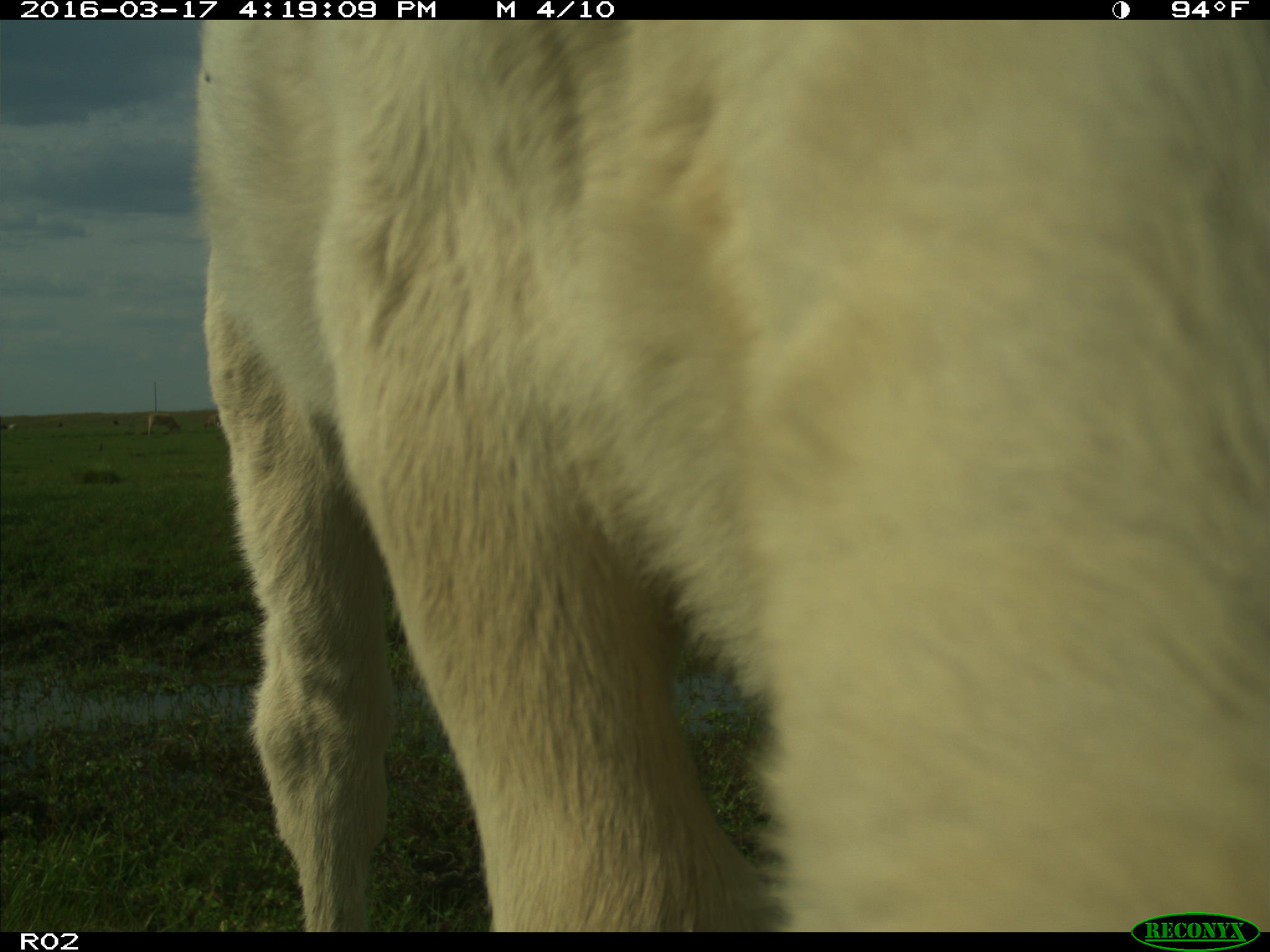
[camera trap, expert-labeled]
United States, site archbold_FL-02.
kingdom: Animalia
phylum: Chordata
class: Mammalia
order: Artiodactyla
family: Bovidae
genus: Bos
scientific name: Bos taurus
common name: domestic cow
Bos taurus (domestic cow).